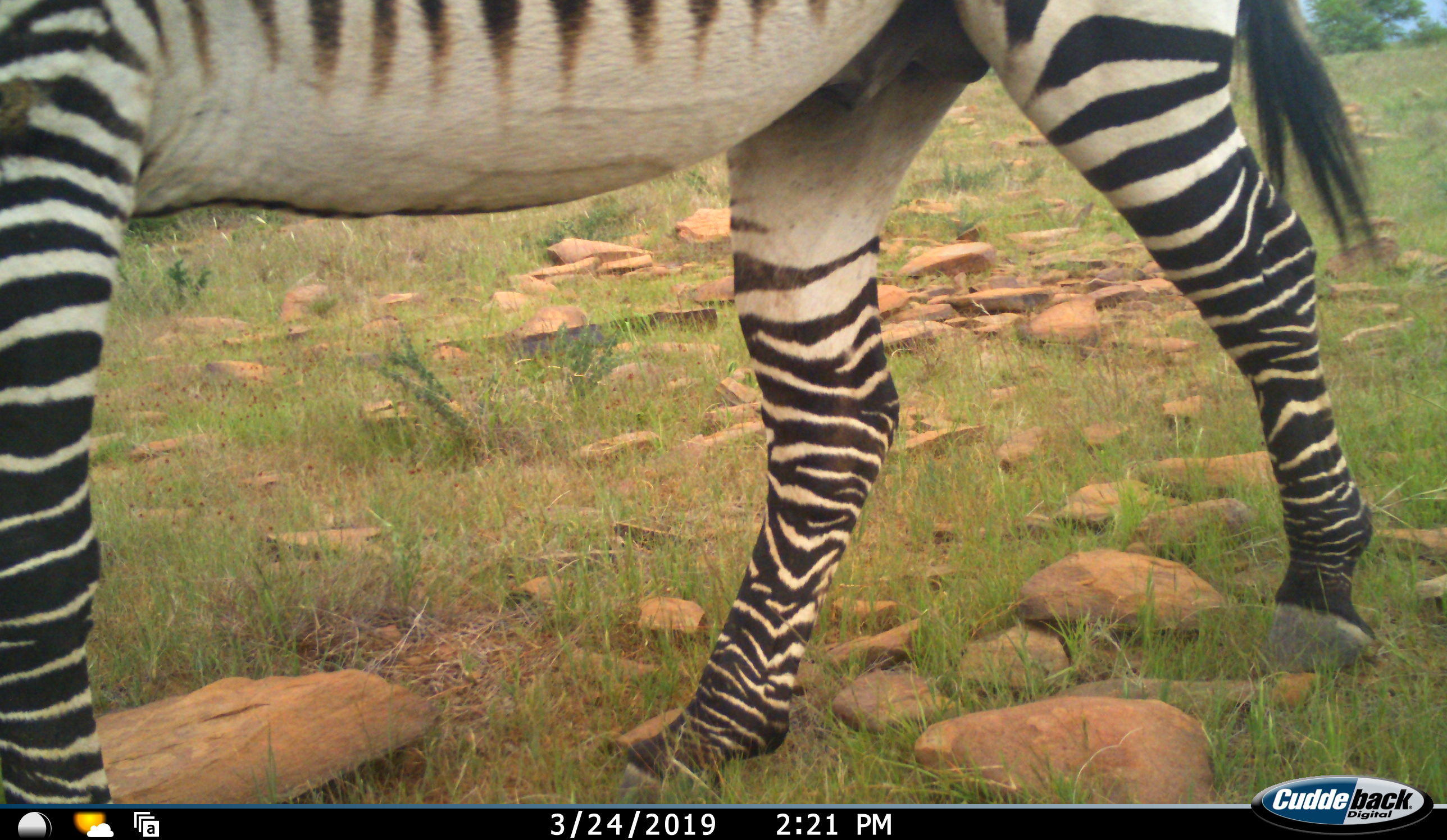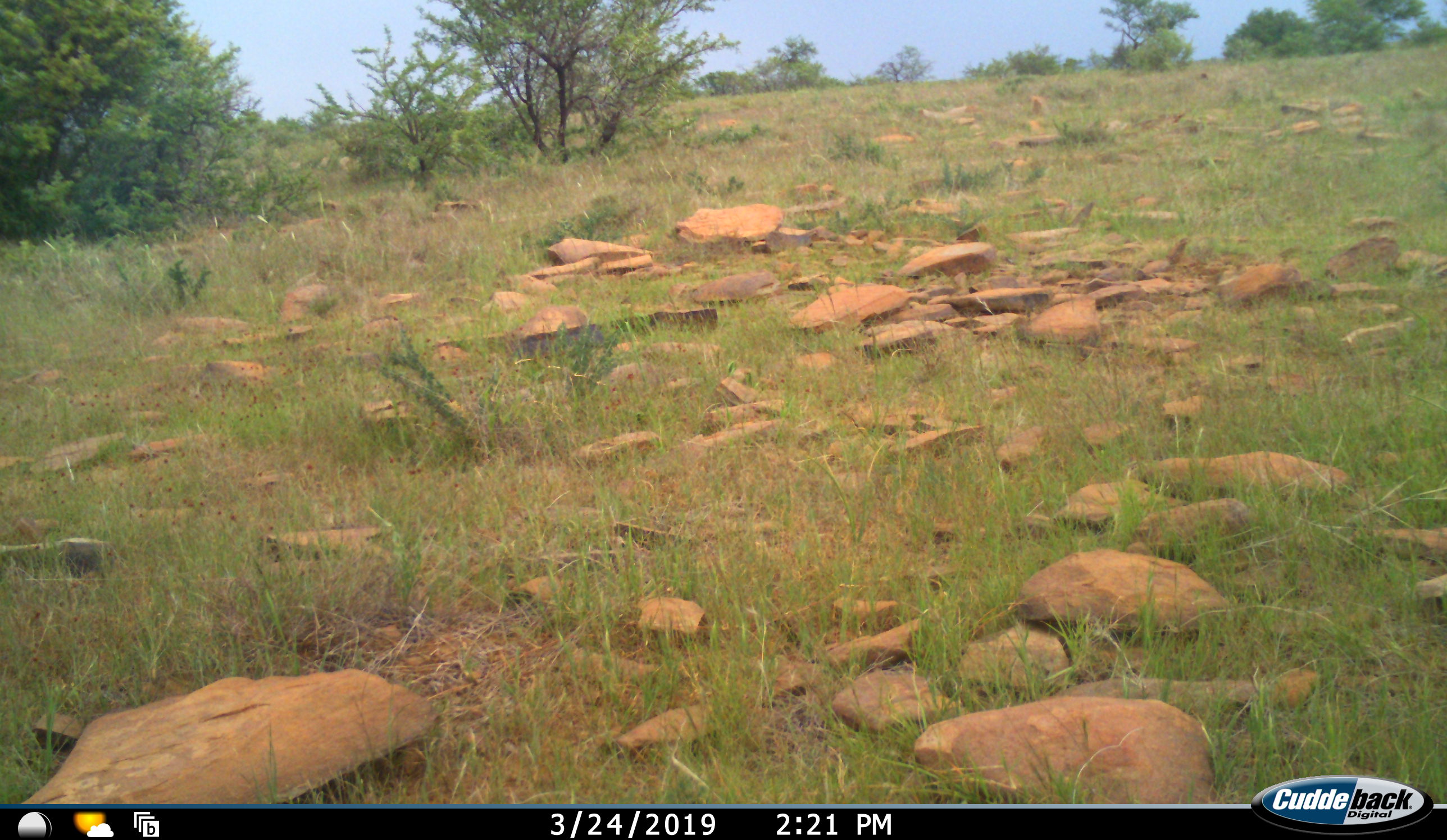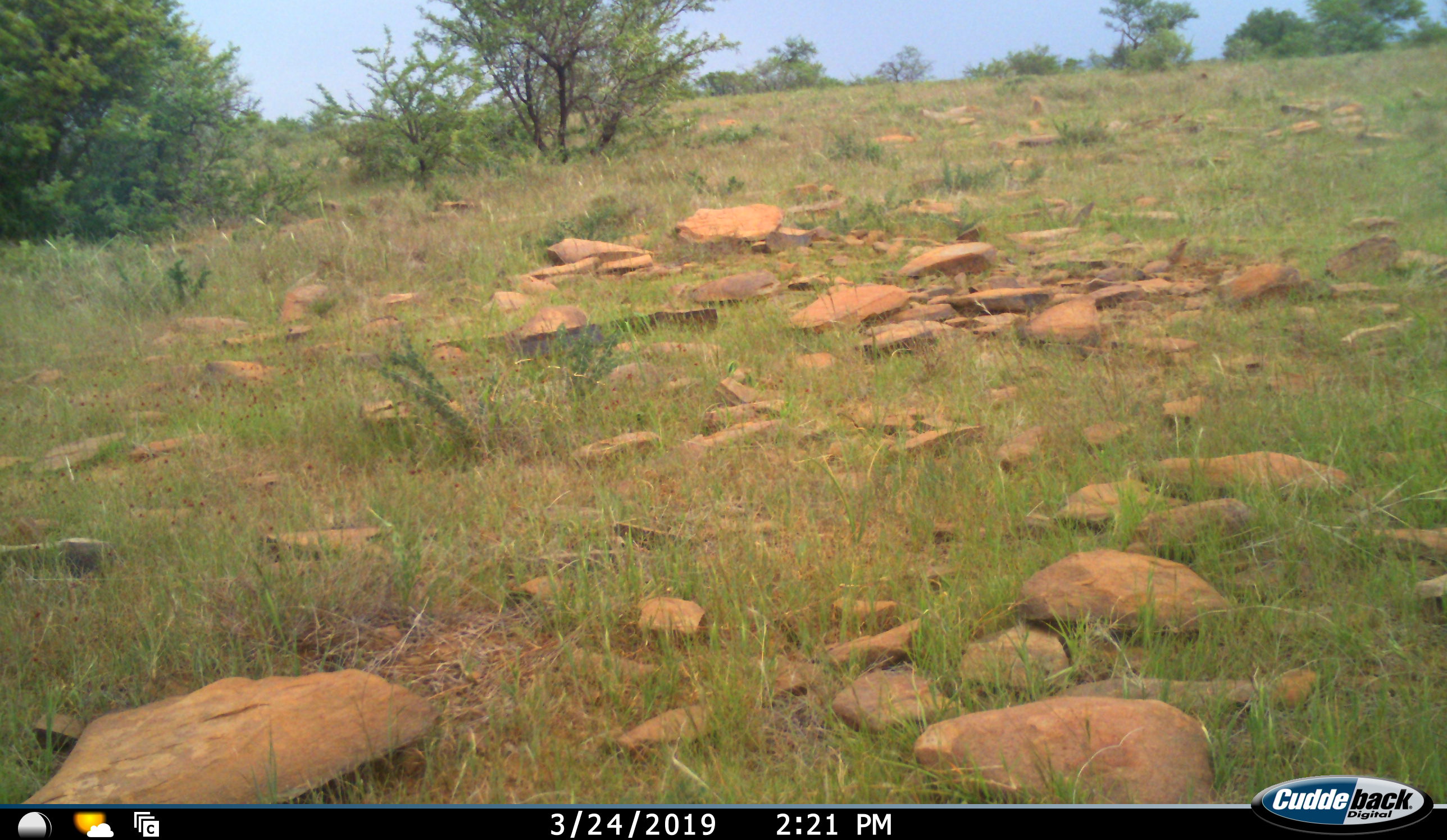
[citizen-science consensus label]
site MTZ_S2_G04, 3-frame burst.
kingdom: Animalia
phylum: Chordata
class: Mammalia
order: Perissodactyla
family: Equidae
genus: Equus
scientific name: Equus zebra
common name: mountain zebra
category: zebramountain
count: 1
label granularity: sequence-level